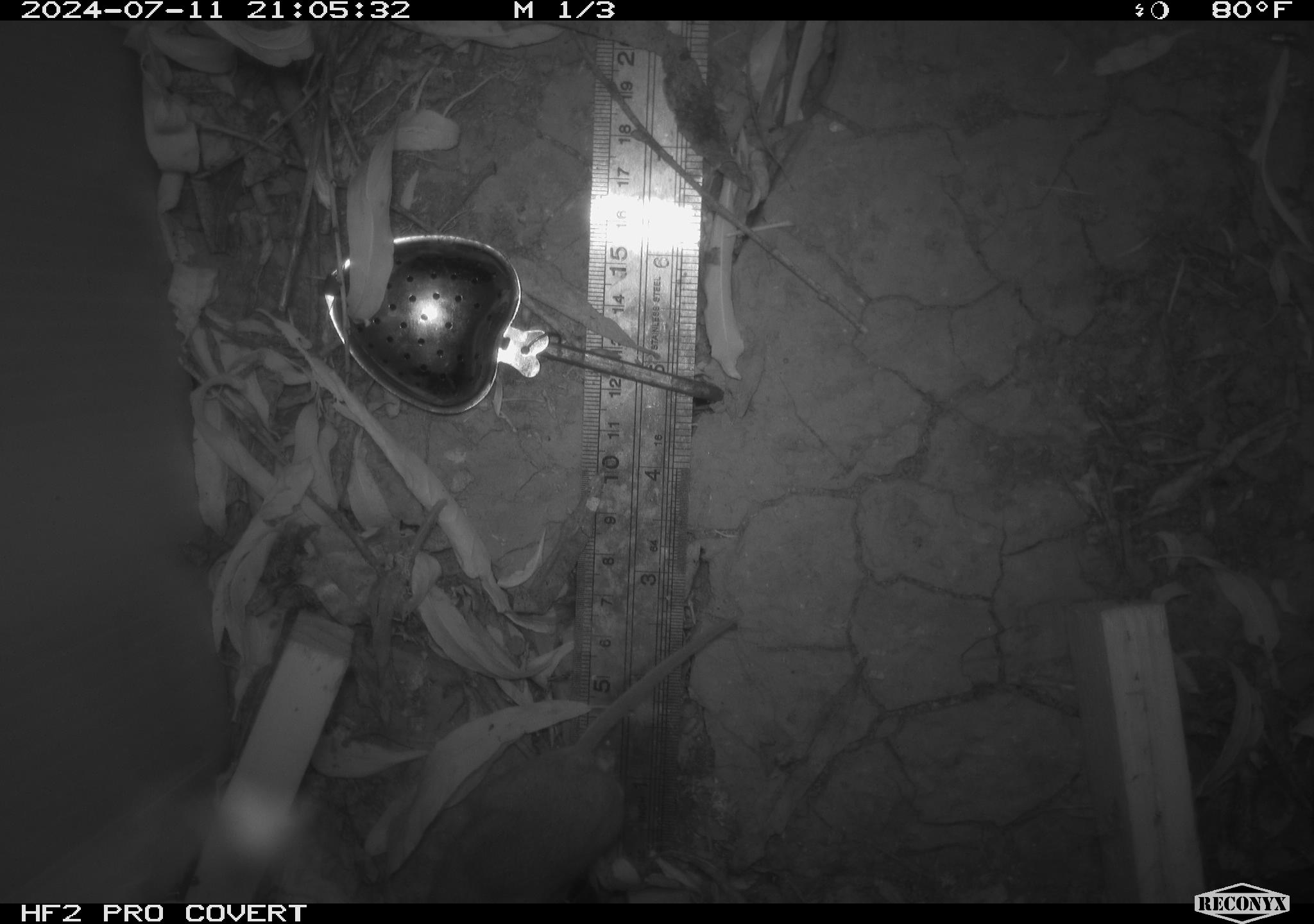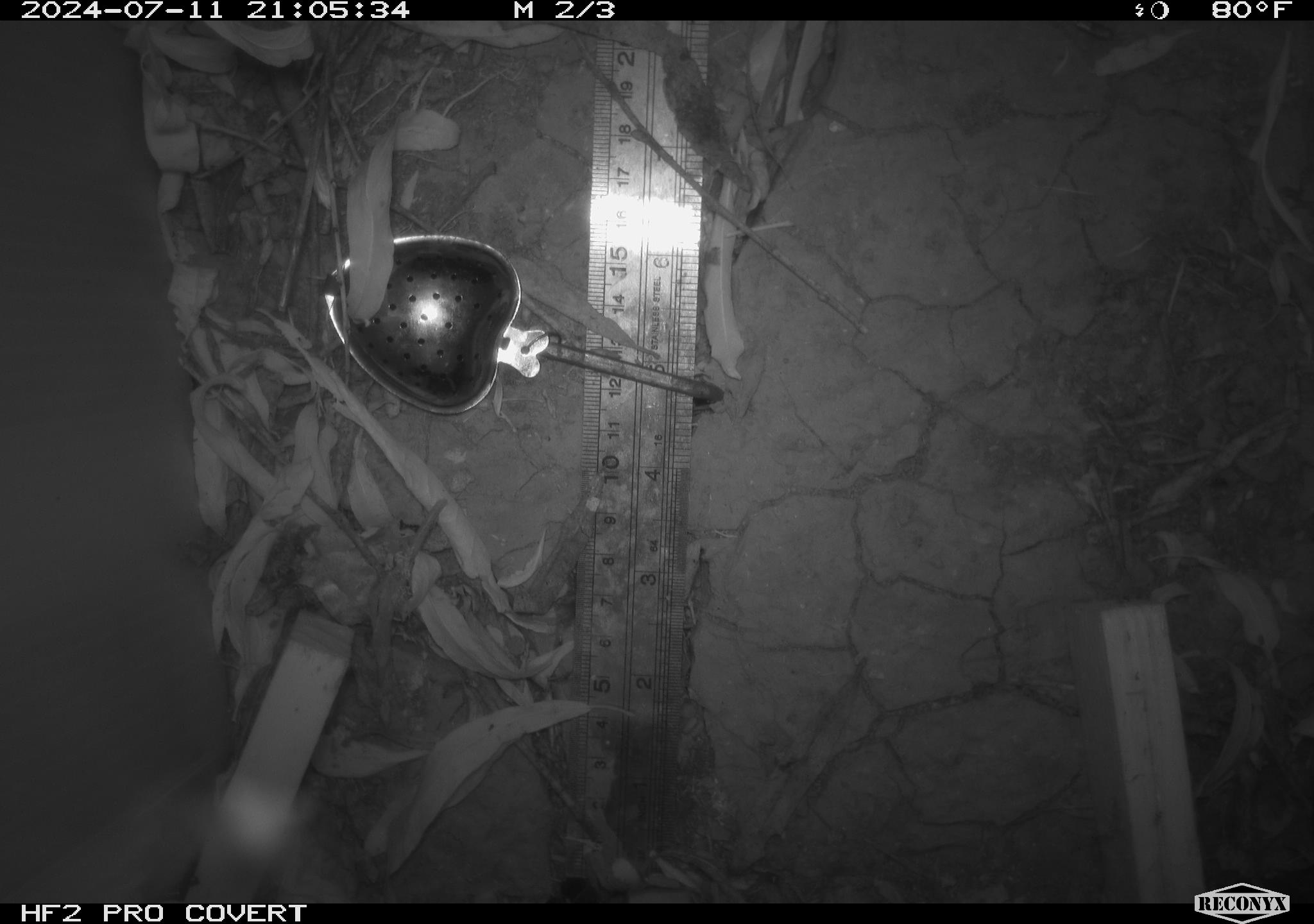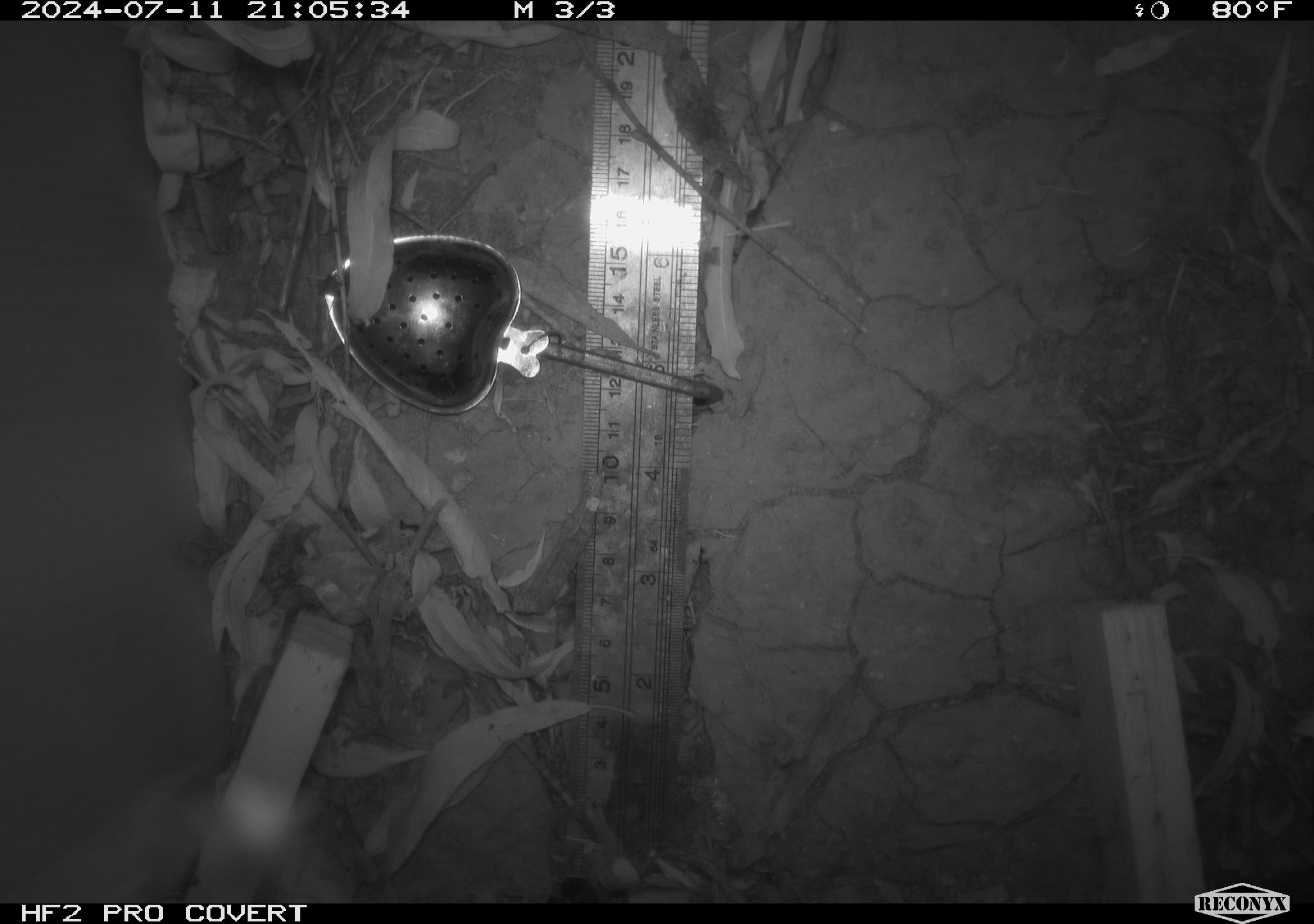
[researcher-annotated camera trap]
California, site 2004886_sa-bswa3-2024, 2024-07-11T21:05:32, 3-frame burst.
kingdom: Animalia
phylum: Chordata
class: Mammalia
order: Rodentia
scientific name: Rodentia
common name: mouse species